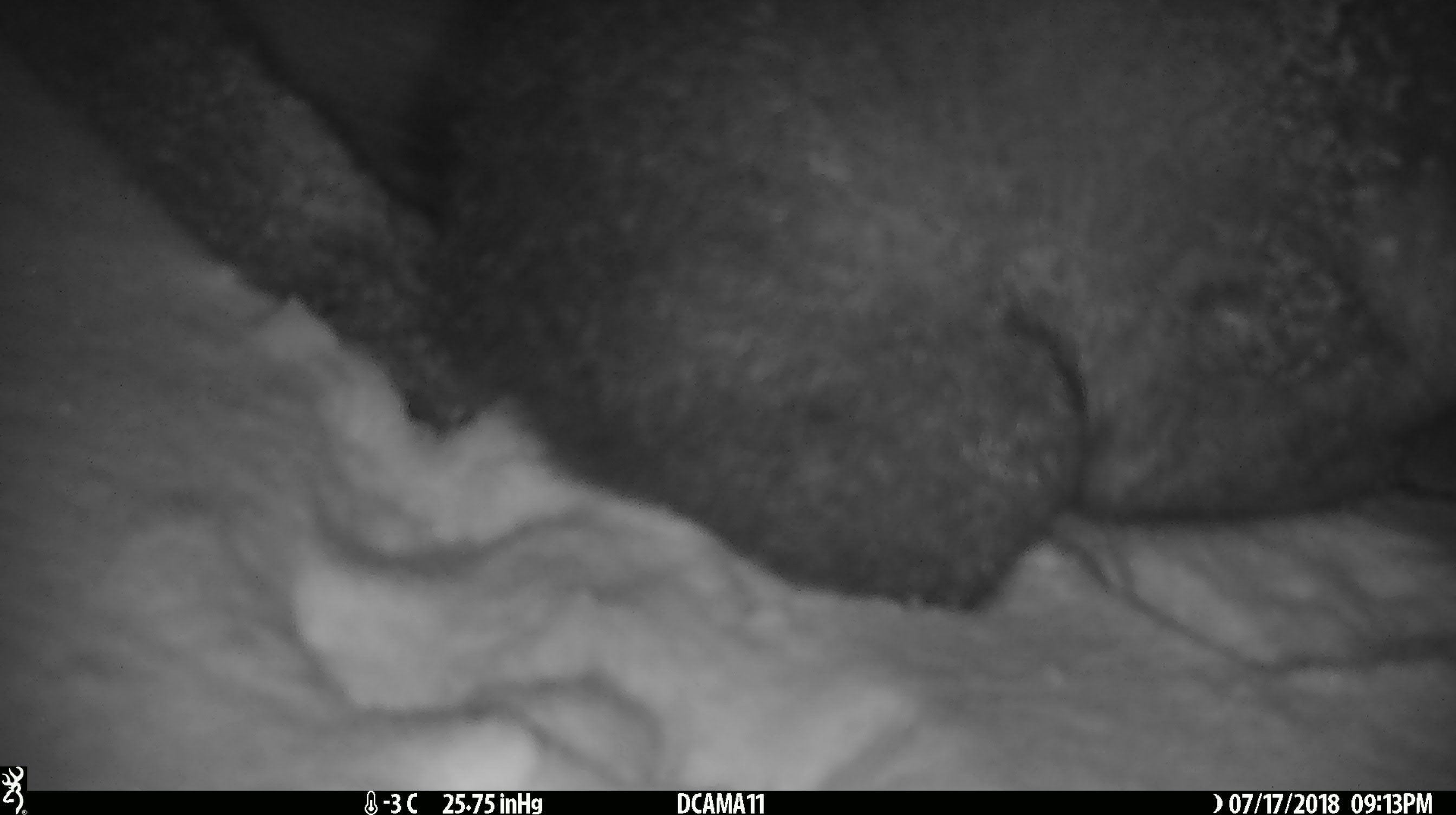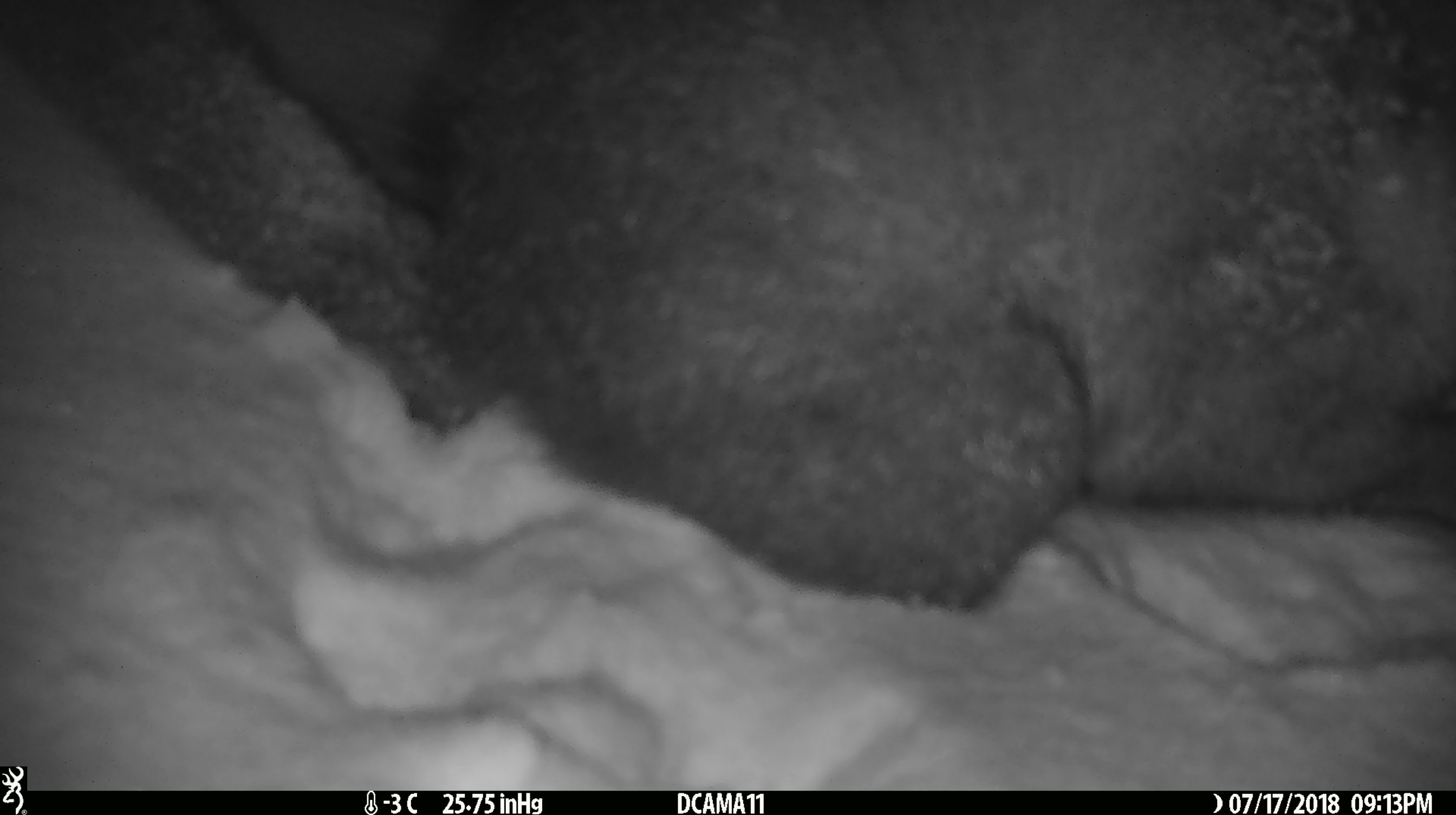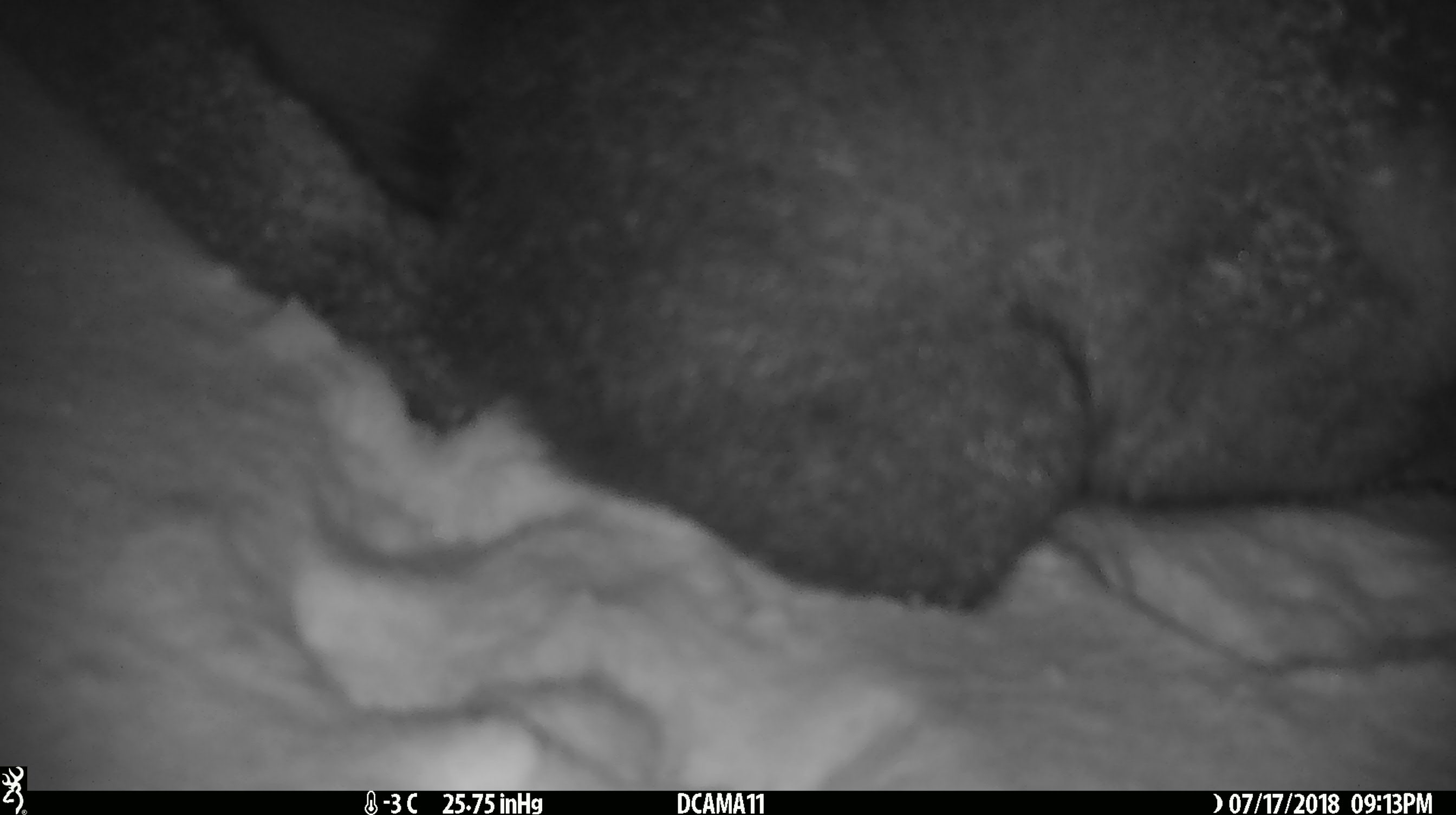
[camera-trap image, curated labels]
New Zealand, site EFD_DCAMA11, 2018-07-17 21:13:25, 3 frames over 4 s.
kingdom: Animalia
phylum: Chordata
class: Mammalia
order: Diprotodontia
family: Phalangeridae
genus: Trichosurus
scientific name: Trichosurus vulpecula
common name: common brushtail possum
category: possum